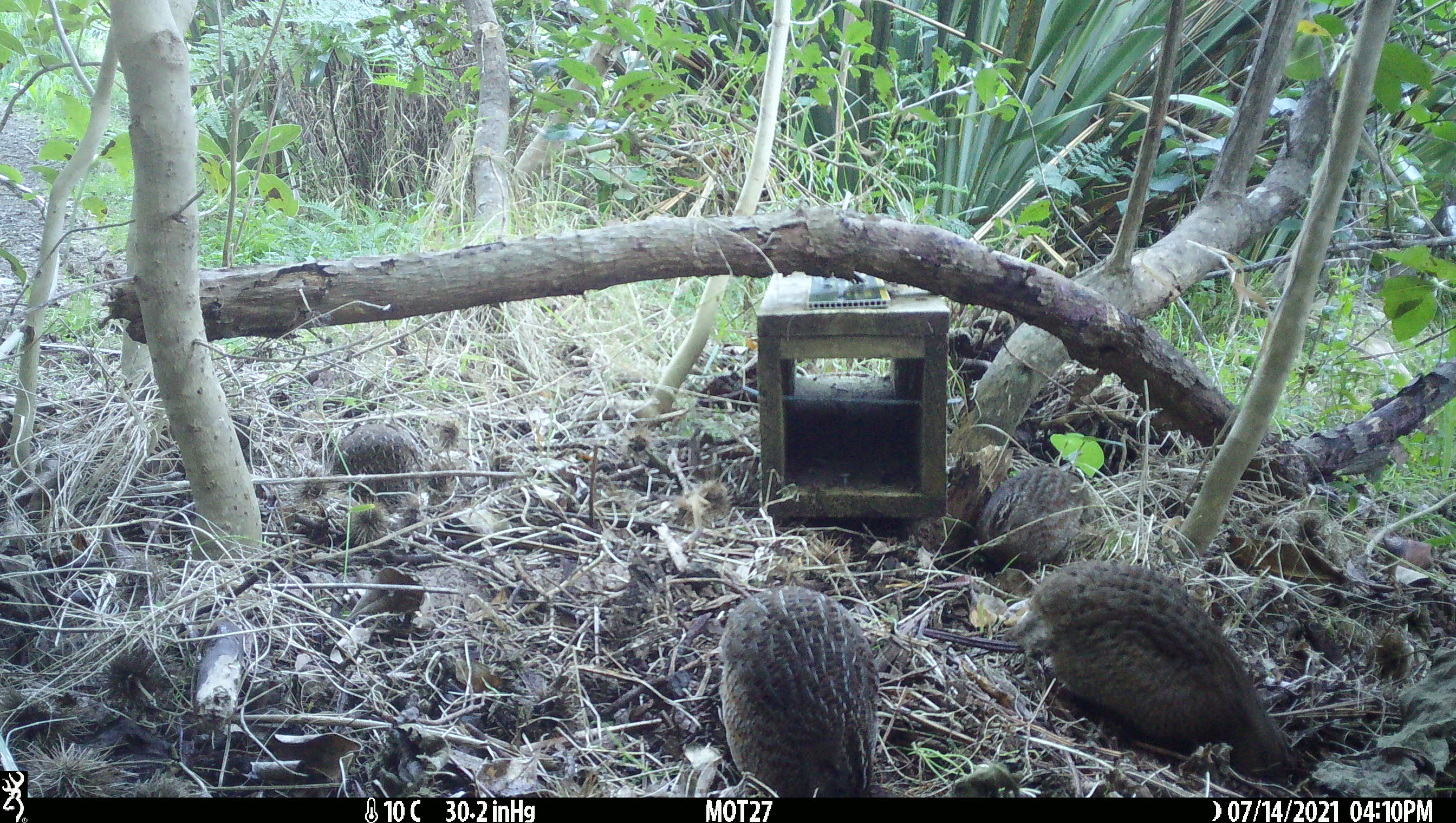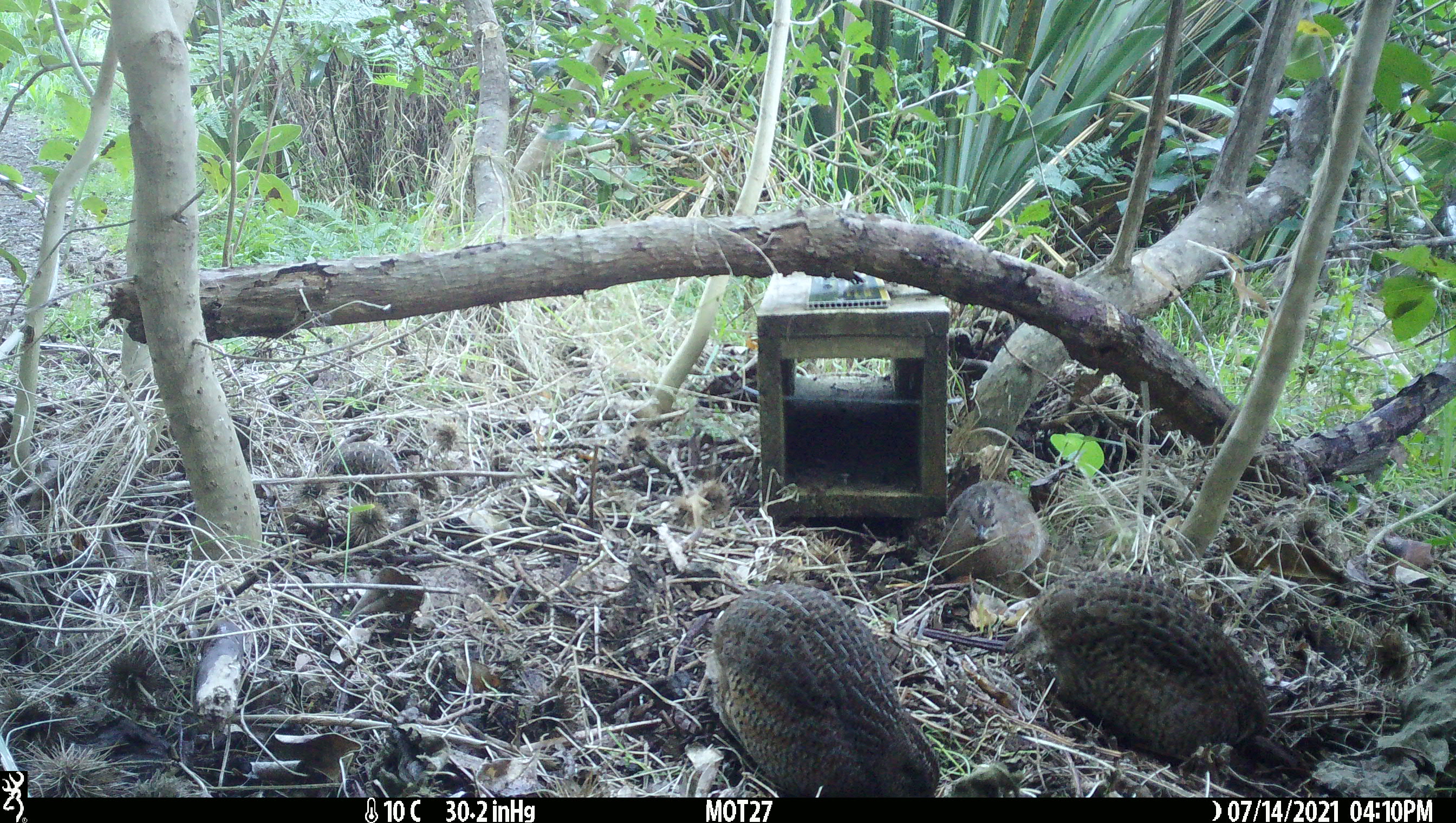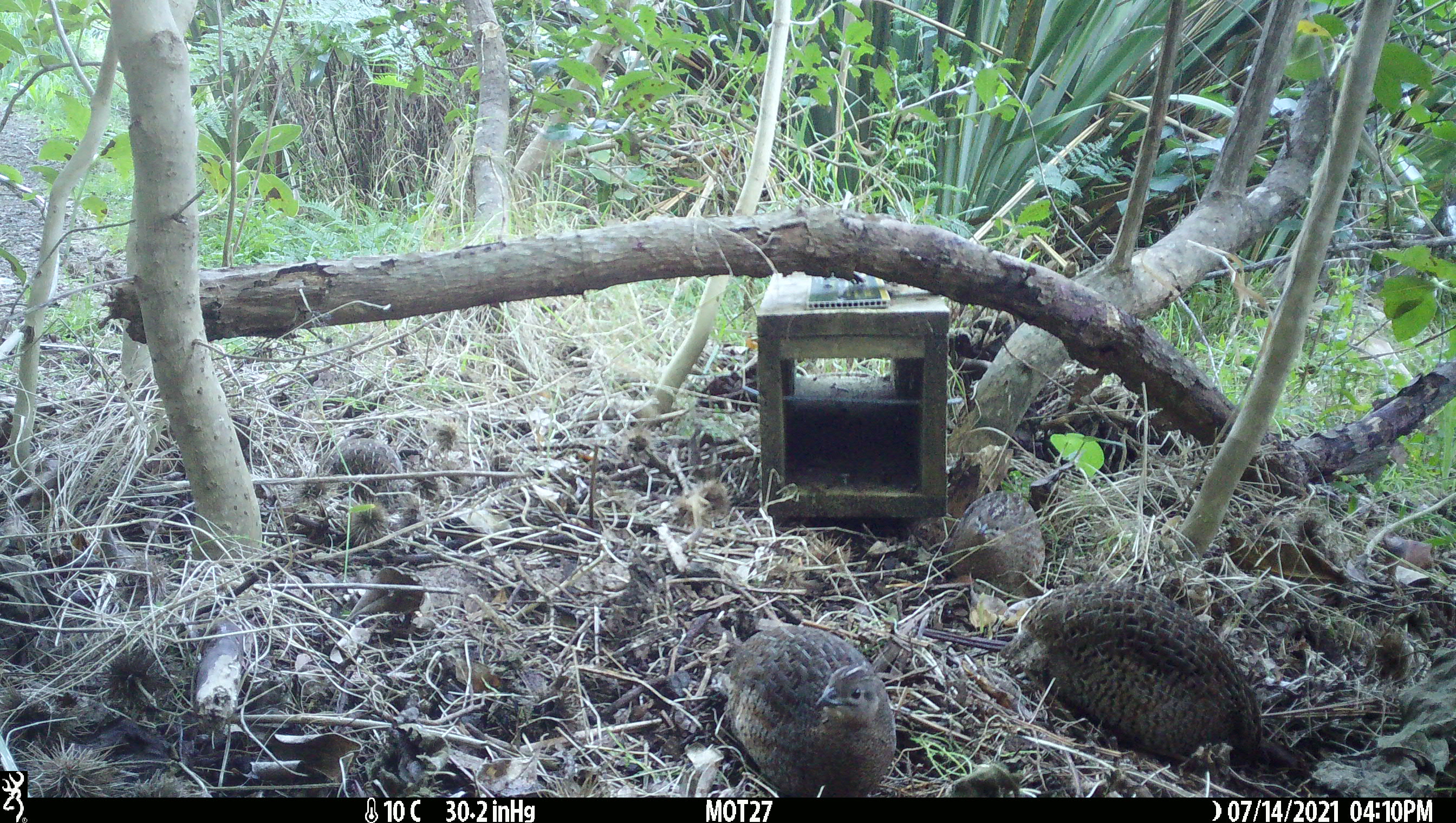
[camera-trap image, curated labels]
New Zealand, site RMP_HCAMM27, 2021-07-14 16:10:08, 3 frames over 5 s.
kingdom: Animalia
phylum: Chordata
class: Aves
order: Galliformes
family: Phasianidae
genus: Synoicus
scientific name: Synoicus ypsilophorus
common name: brown quail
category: quail brown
Quail brown (brown quail) (Synoicus ypsilophorus).